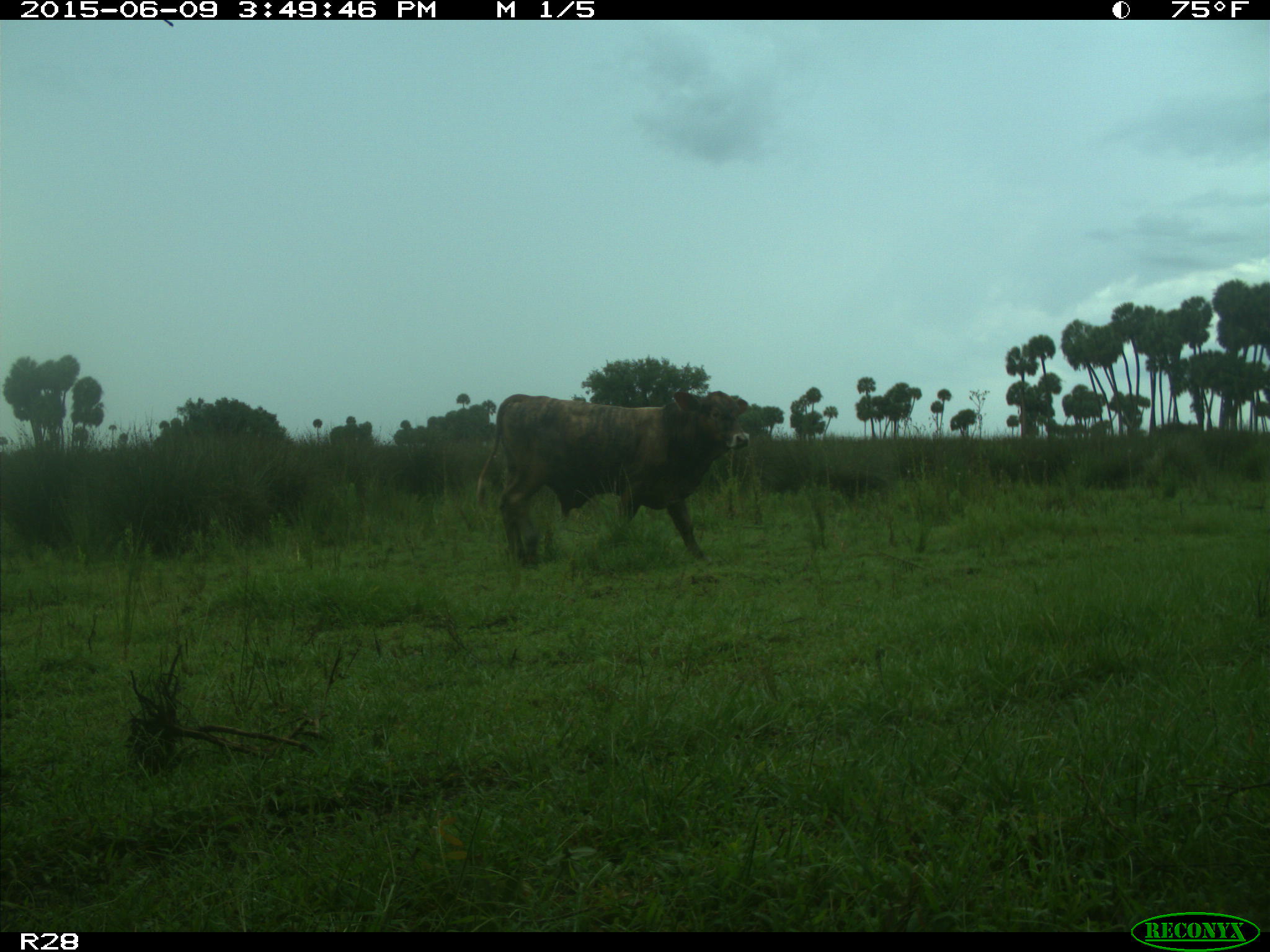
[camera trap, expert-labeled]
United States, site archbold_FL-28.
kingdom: Animalia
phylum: Chordata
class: Mammalia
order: Artiodactyla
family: Bovidae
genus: Bos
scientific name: Bos taurus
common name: domestic cow